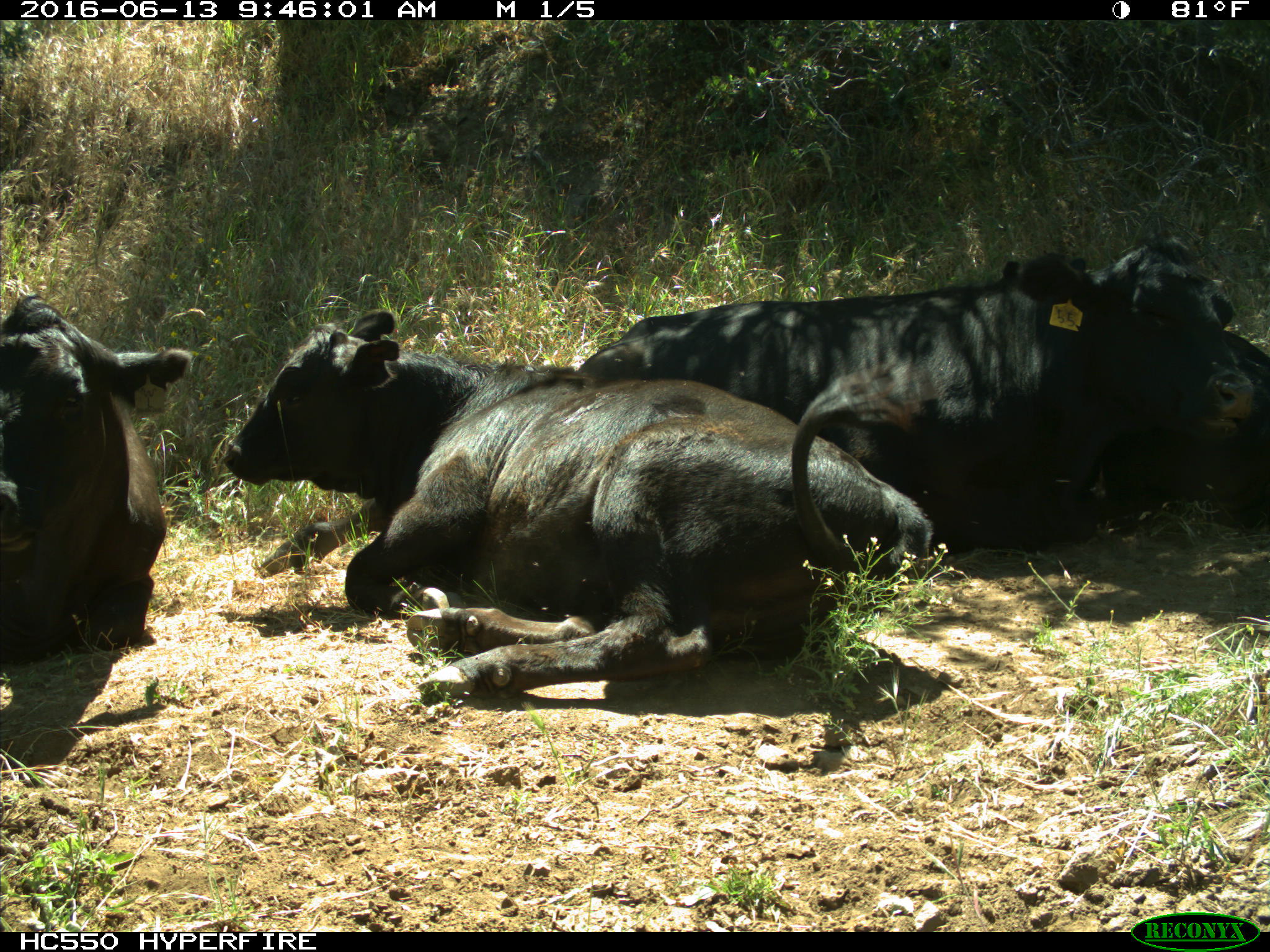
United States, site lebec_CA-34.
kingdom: Animalia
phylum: Chordata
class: Mammalia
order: Artiodactyla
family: Bovidae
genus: Bos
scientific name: Bos taurus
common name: domestic cow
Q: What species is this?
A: Bos taurus (domestic cow).